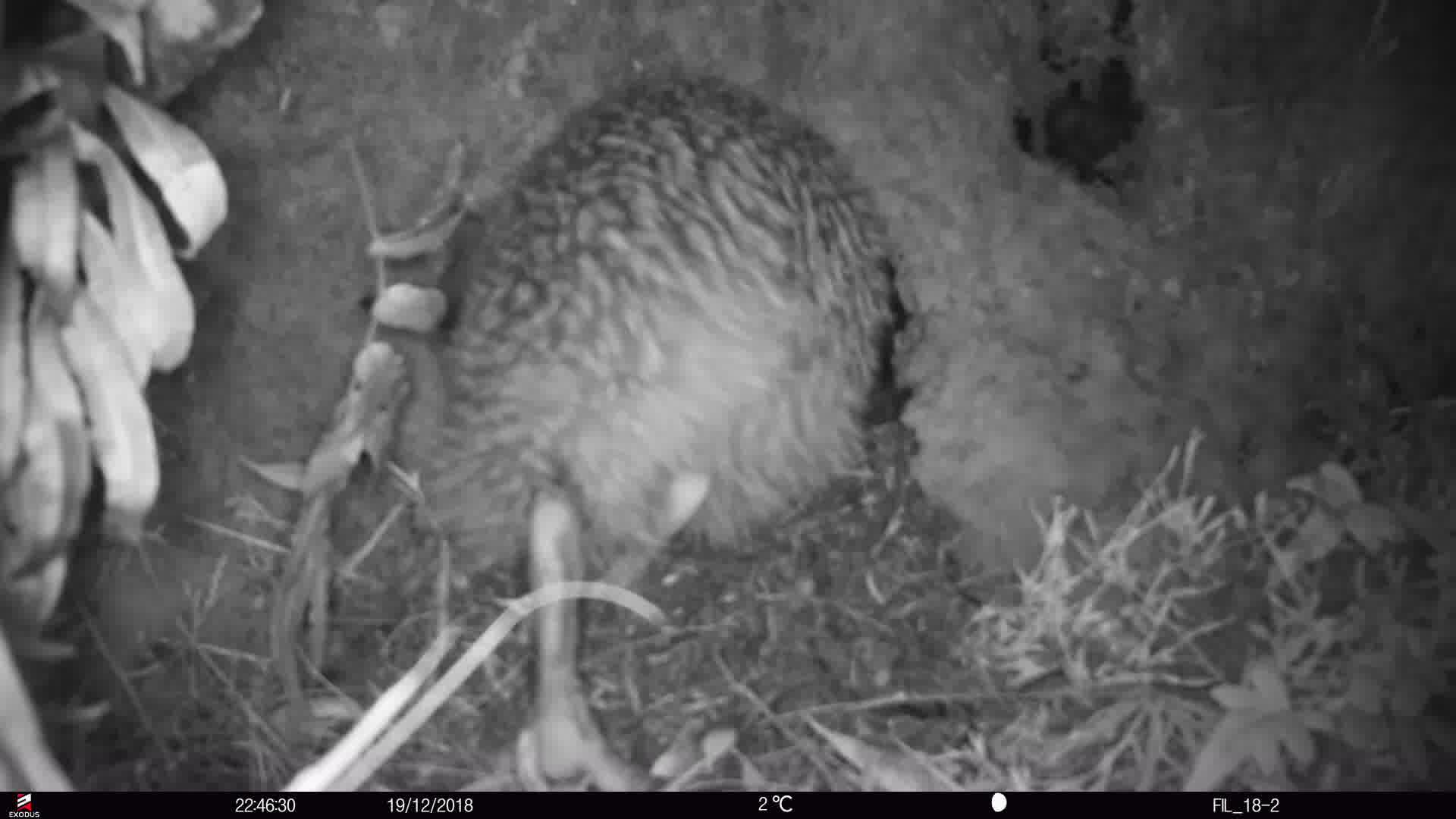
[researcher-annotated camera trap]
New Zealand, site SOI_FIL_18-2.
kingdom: Animalia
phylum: Chordata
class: Aves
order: Apterygiformes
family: Apterygidae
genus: Apteryx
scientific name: Apteryx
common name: kiwi